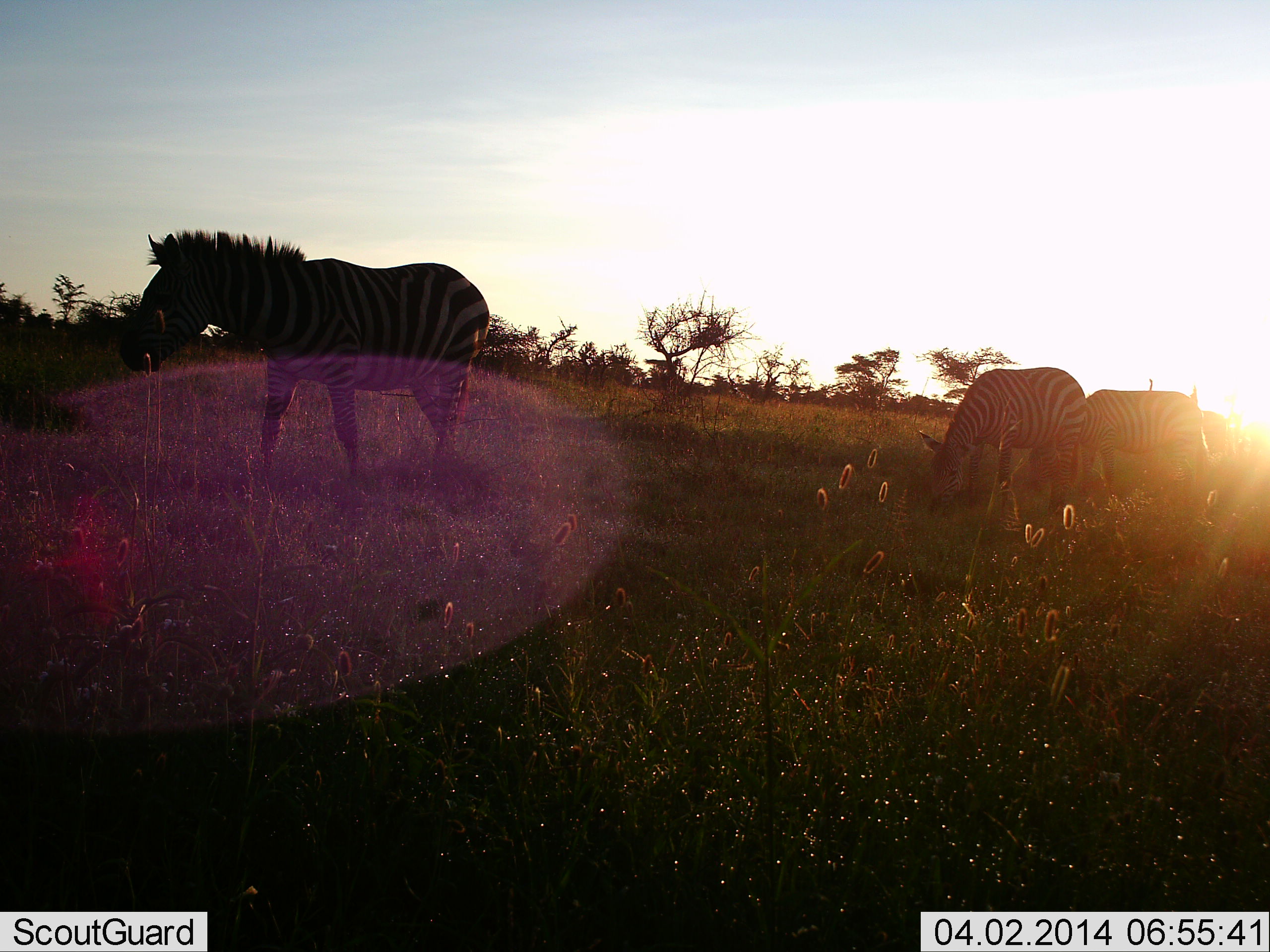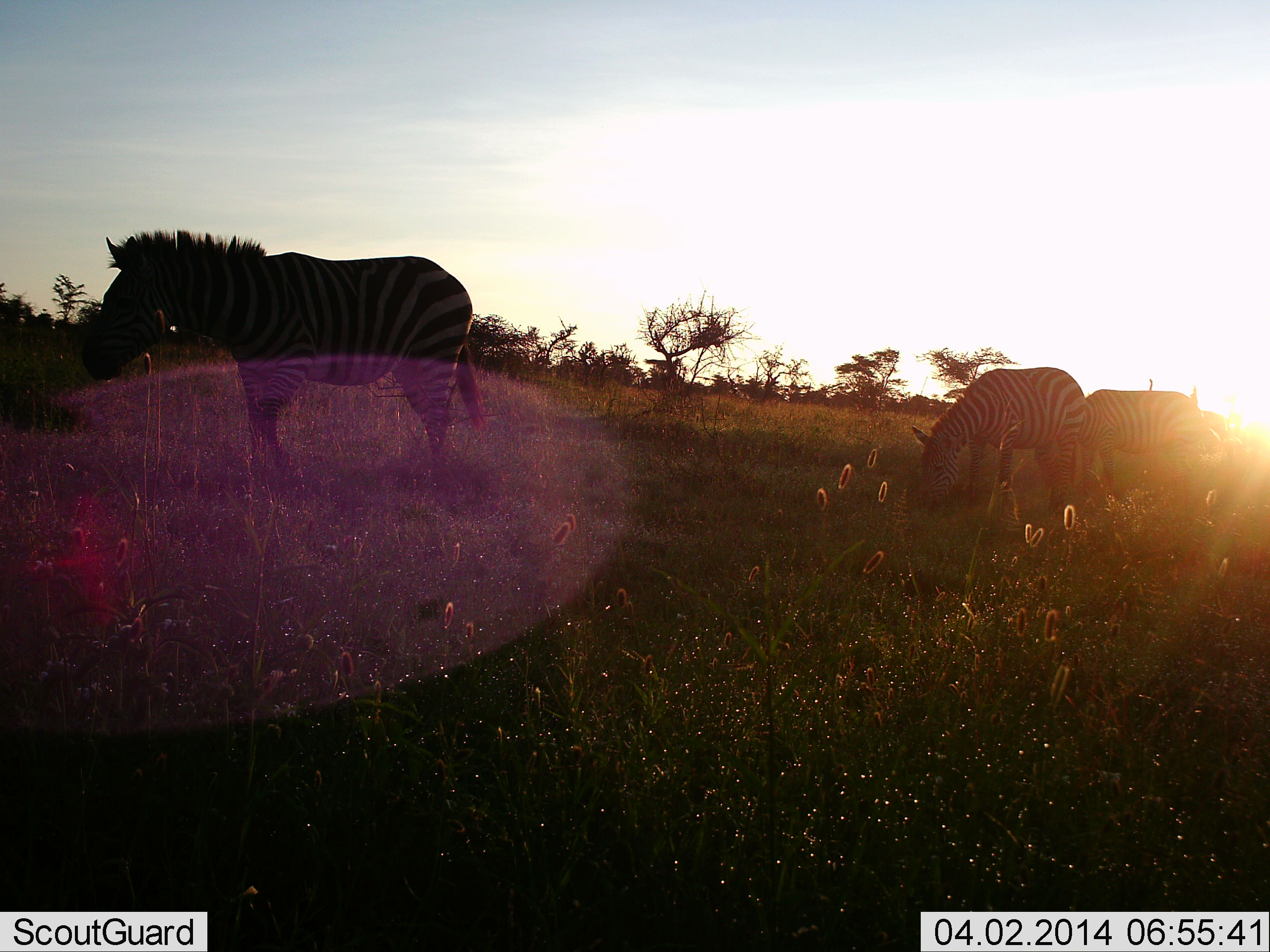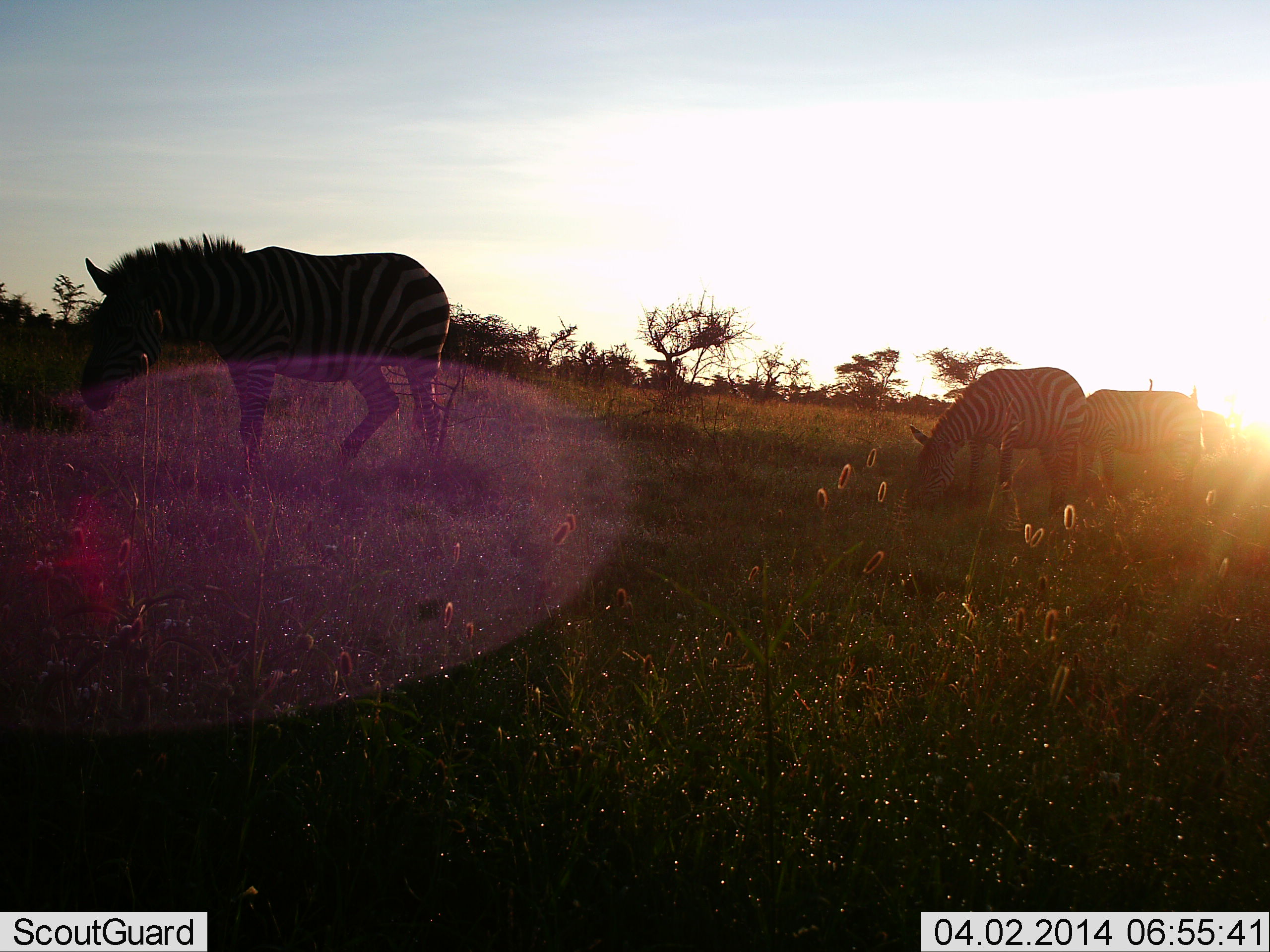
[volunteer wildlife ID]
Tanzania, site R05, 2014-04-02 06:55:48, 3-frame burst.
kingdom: Animalia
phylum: Chordata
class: Mammalia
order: Perissodactyla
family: Equidae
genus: Equus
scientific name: Equus quagga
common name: plains zebra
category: zebra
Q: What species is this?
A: Zebra (plains zebra) (Equus quagga).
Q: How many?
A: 3.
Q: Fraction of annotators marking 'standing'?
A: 20%.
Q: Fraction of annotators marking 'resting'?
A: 0%.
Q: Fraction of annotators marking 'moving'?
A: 50%.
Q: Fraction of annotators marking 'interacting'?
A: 0%.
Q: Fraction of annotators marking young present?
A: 0%.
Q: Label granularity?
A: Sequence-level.